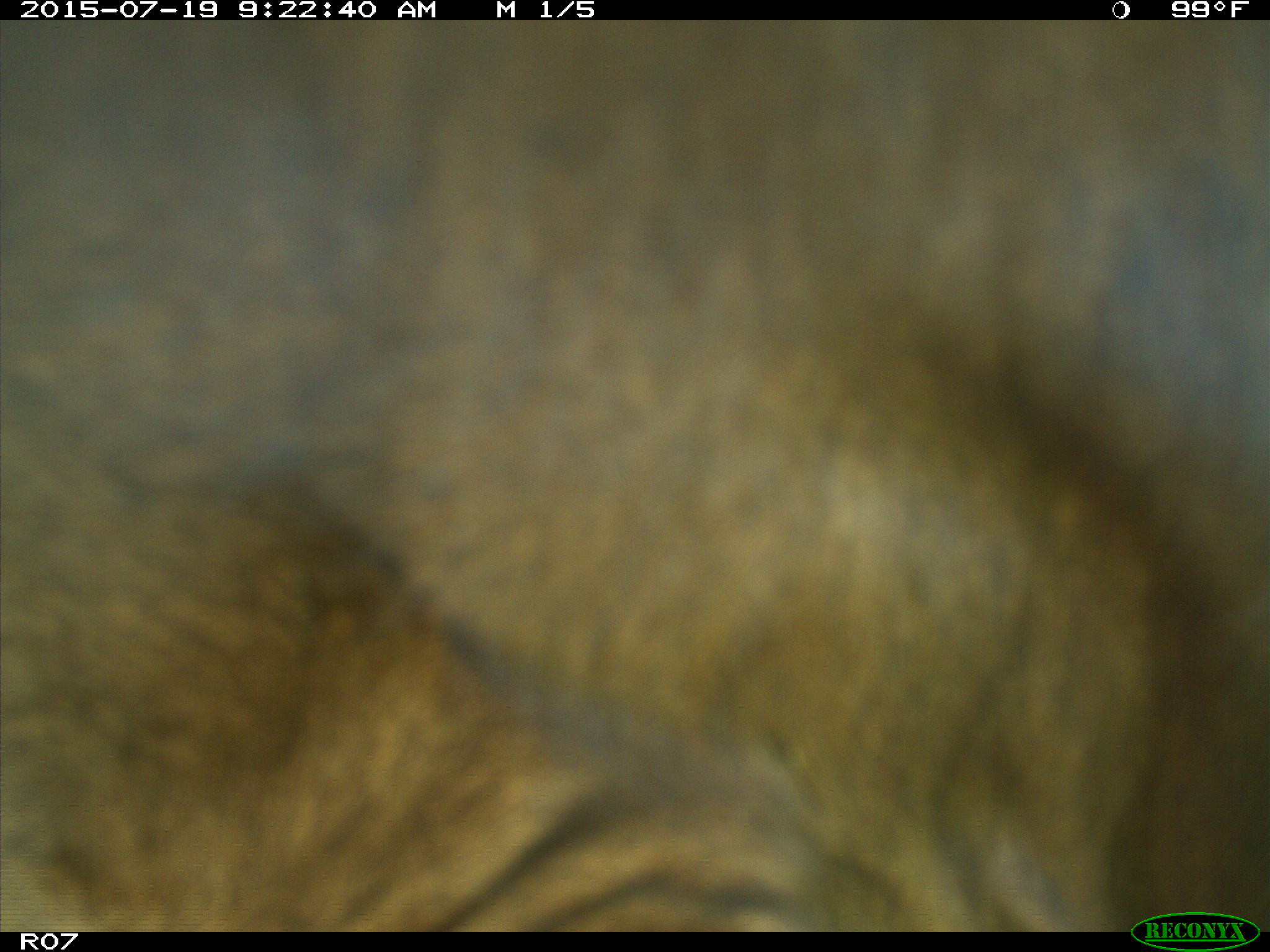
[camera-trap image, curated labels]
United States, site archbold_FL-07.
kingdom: Animalia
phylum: Chordata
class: Mammalia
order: Artiodactyla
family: Bovidae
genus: Bos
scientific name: Bos taurus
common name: domestic cow